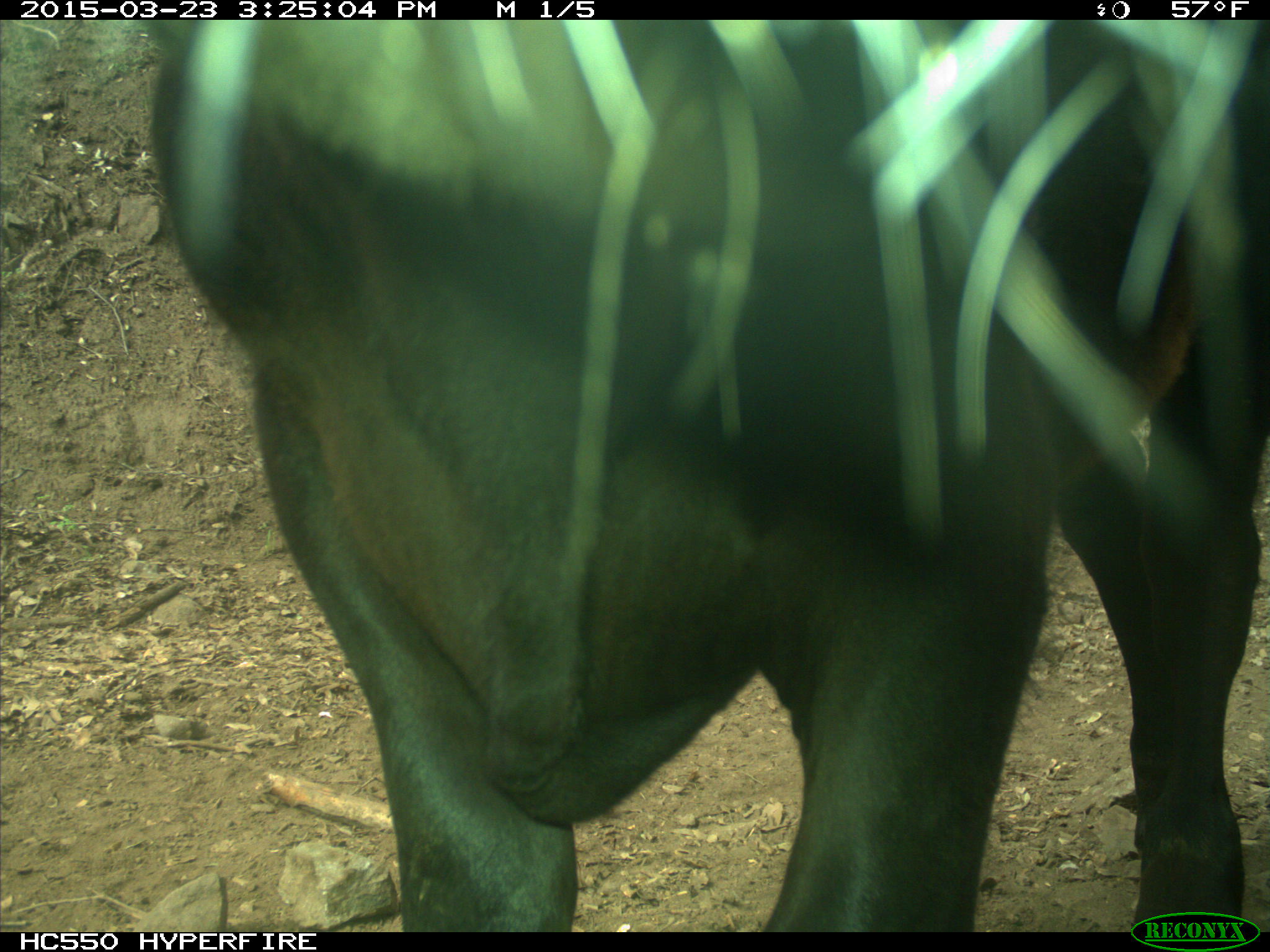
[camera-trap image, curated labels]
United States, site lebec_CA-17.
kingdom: Animalia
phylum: Chordata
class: Mammalia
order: Artiodactyla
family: Bovidae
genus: Bos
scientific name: Bos taurus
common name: domestic cow